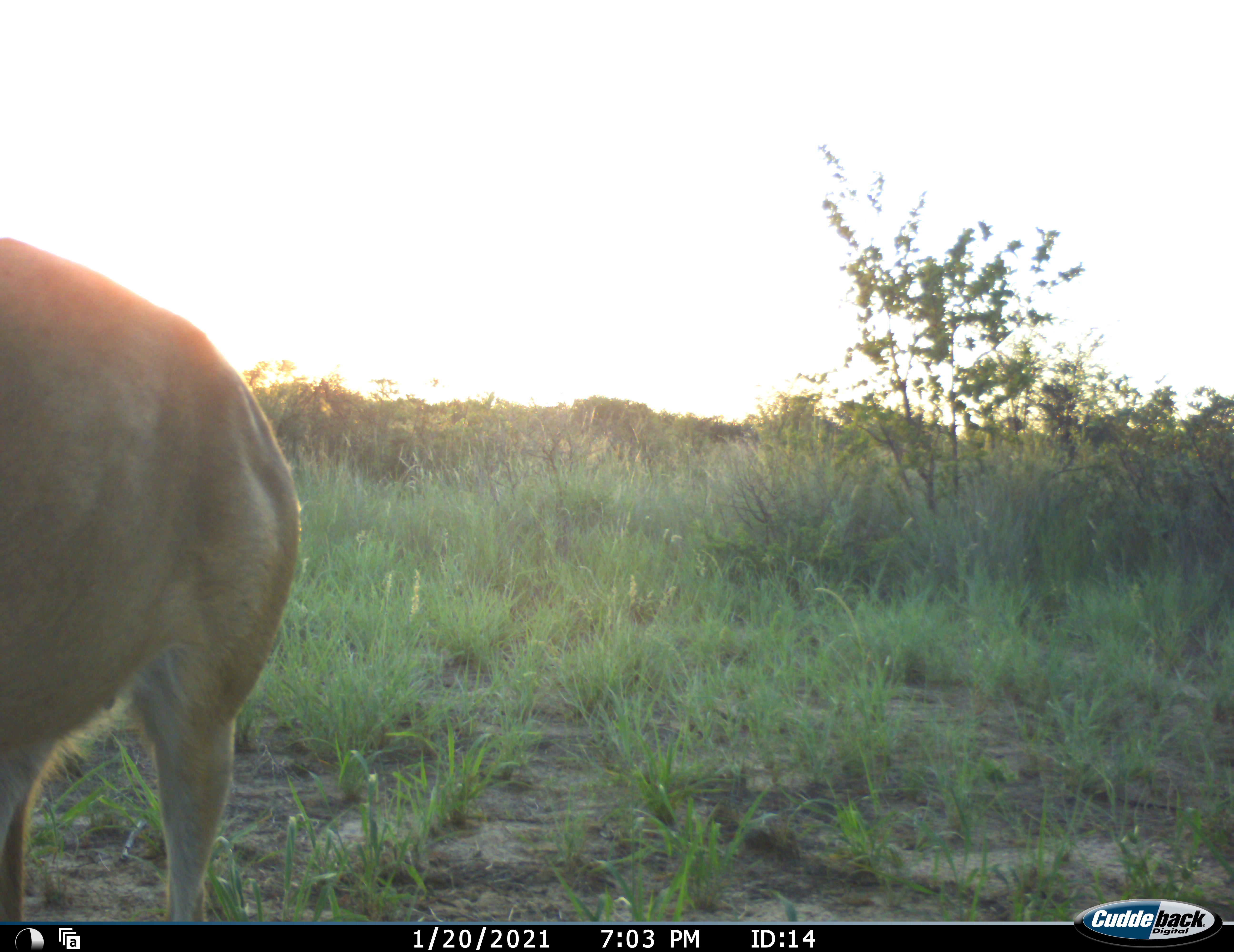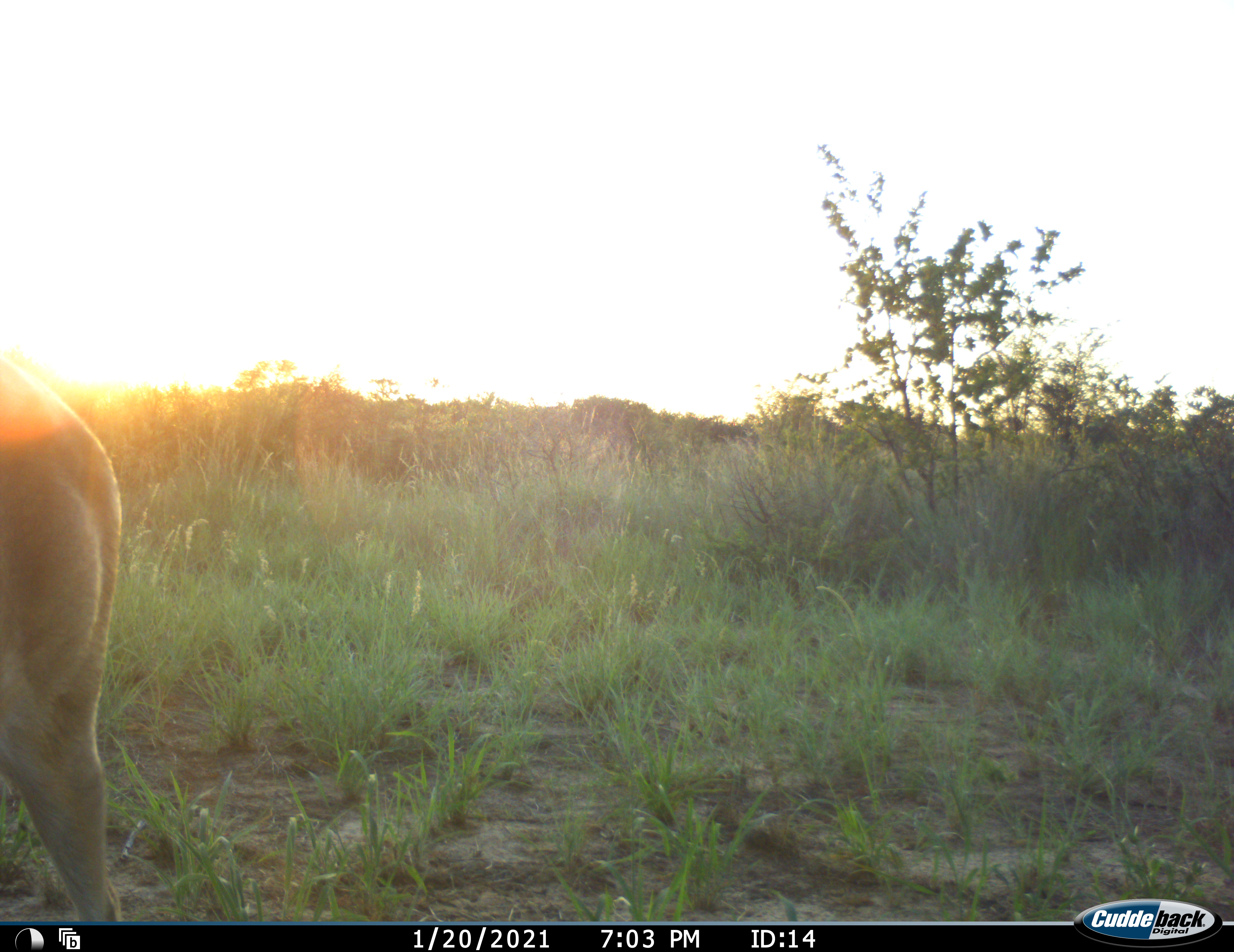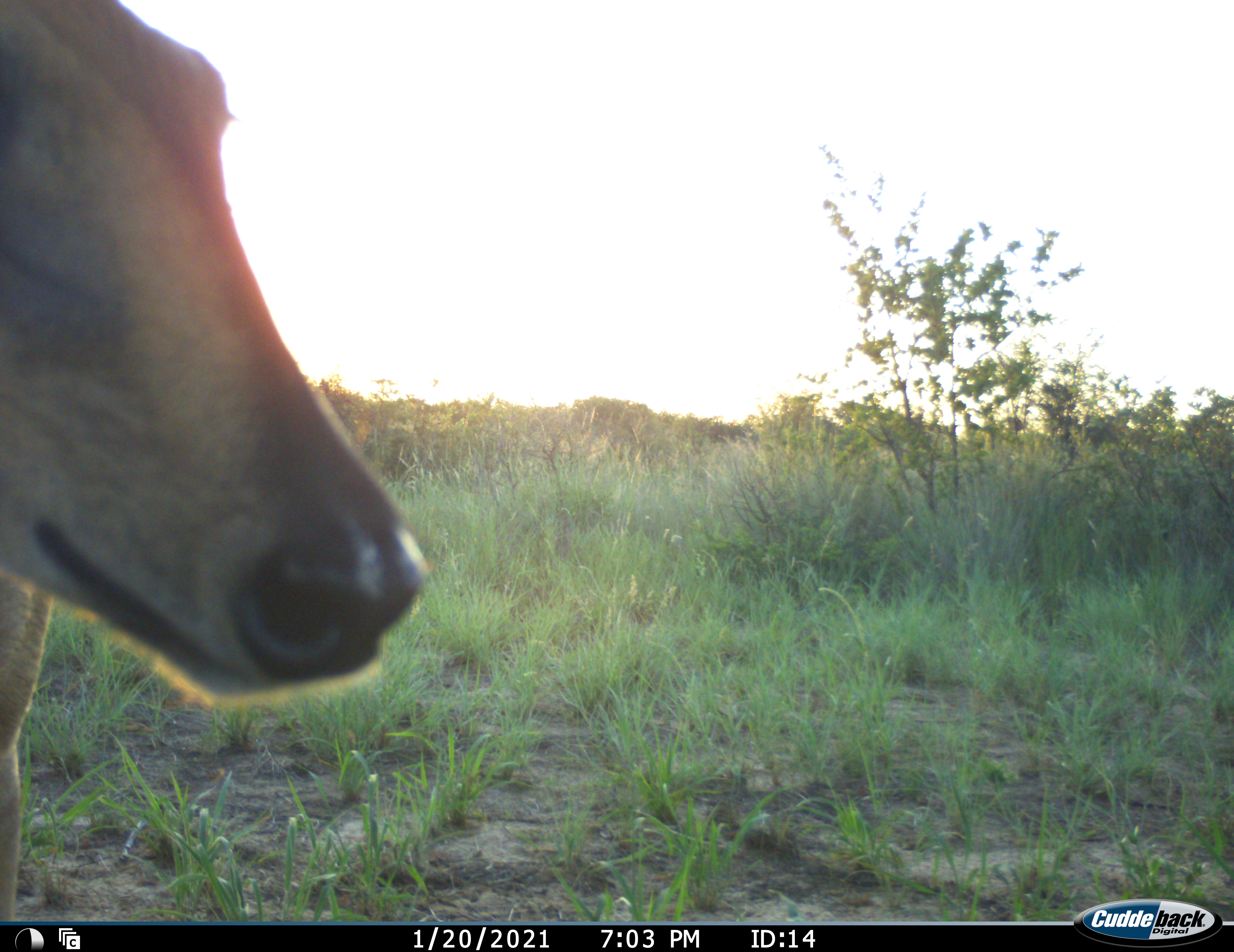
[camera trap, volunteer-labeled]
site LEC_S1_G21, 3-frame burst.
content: unidentified animal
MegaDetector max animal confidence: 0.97